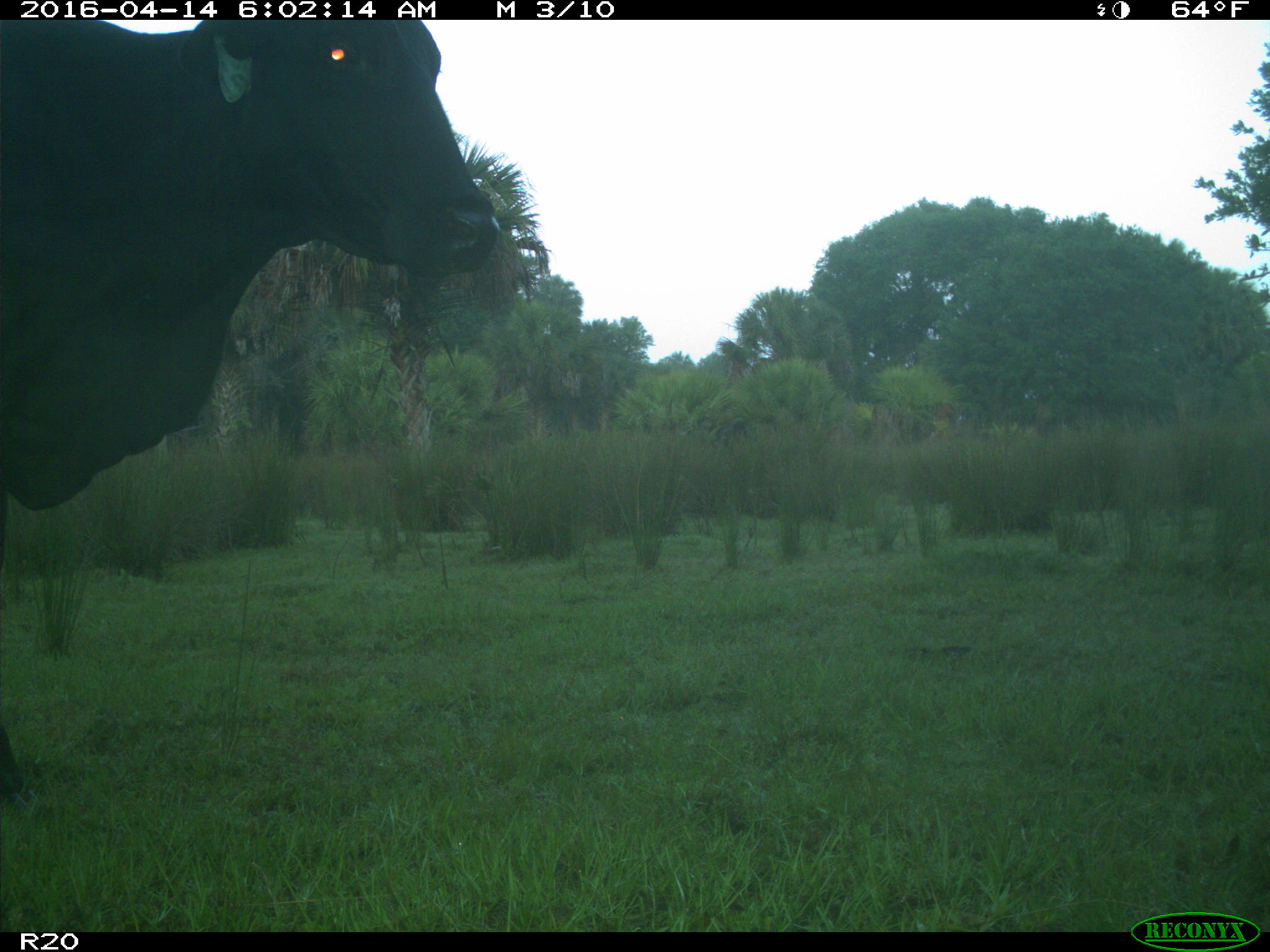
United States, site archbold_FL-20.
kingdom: Animalia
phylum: Chordata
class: Mammalia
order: Artiodactyla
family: Bovidae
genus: Bos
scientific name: Bos taurus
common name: domestic cow